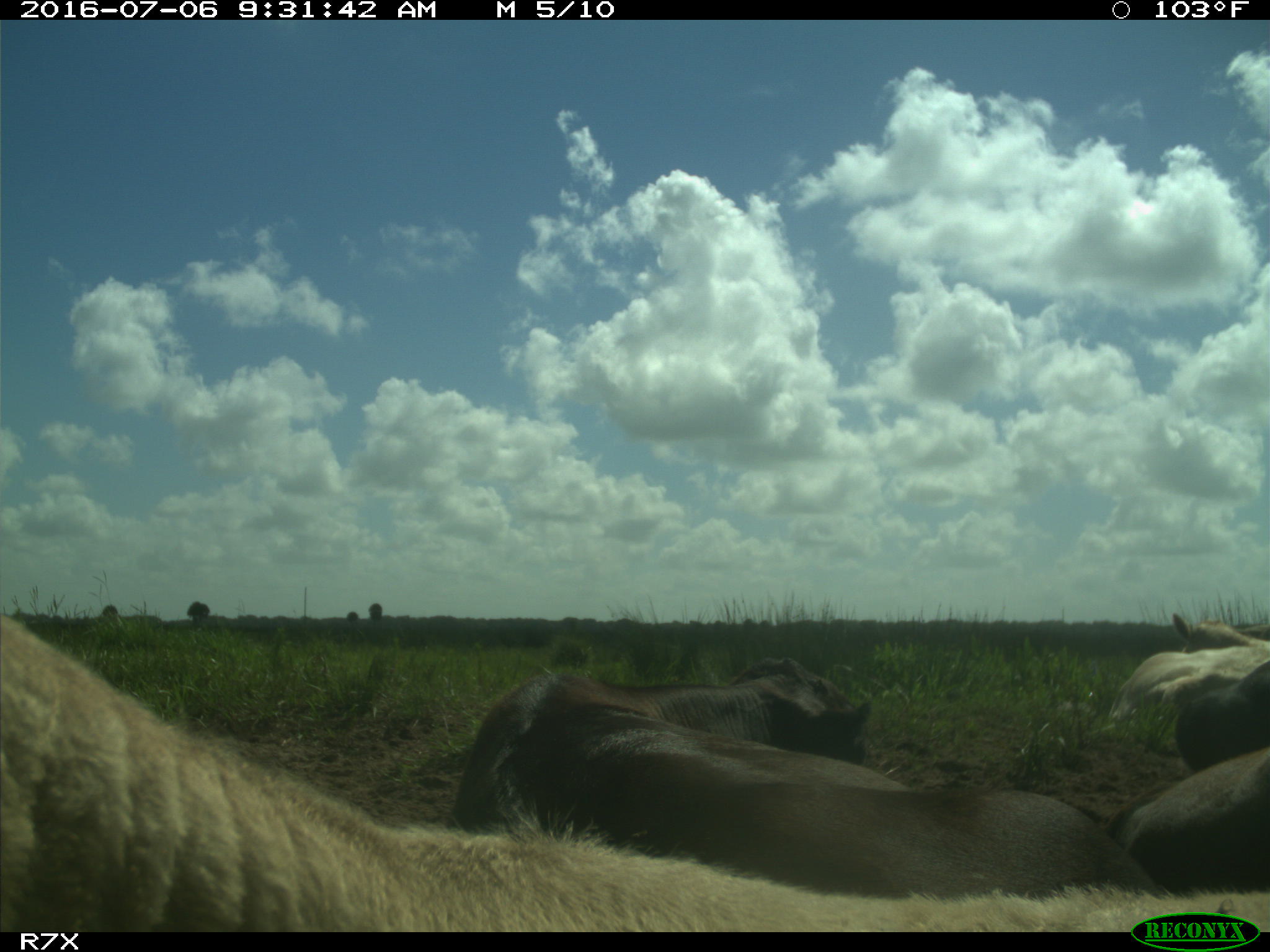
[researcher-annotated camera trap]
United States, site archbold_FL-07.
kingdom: Animalia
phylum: Chordata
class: Mammalia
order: Artiodactyla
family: Bovidae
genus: Bos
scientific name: Bos taurus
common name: domestic cow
Bos taurus (domestic cow).